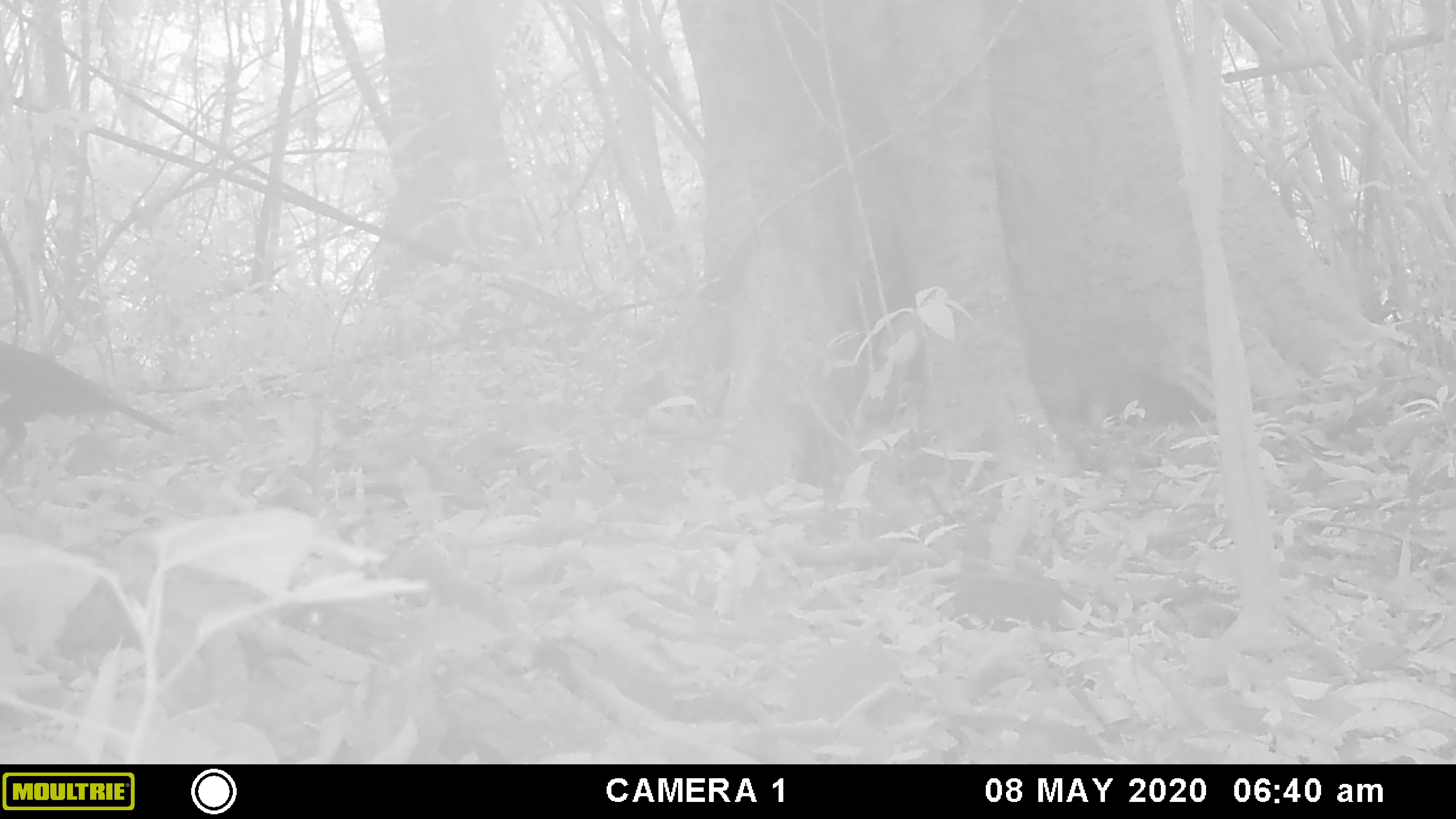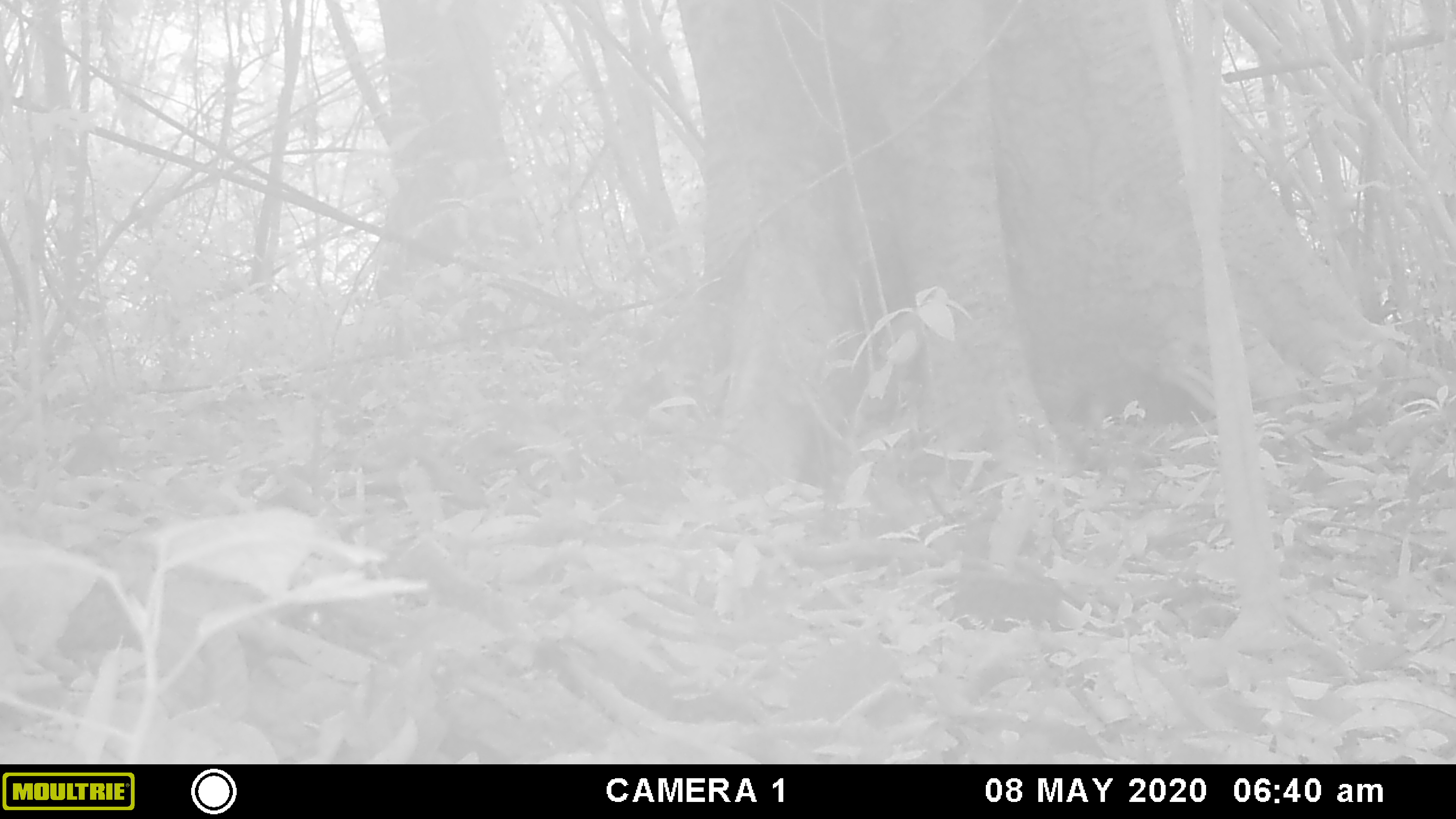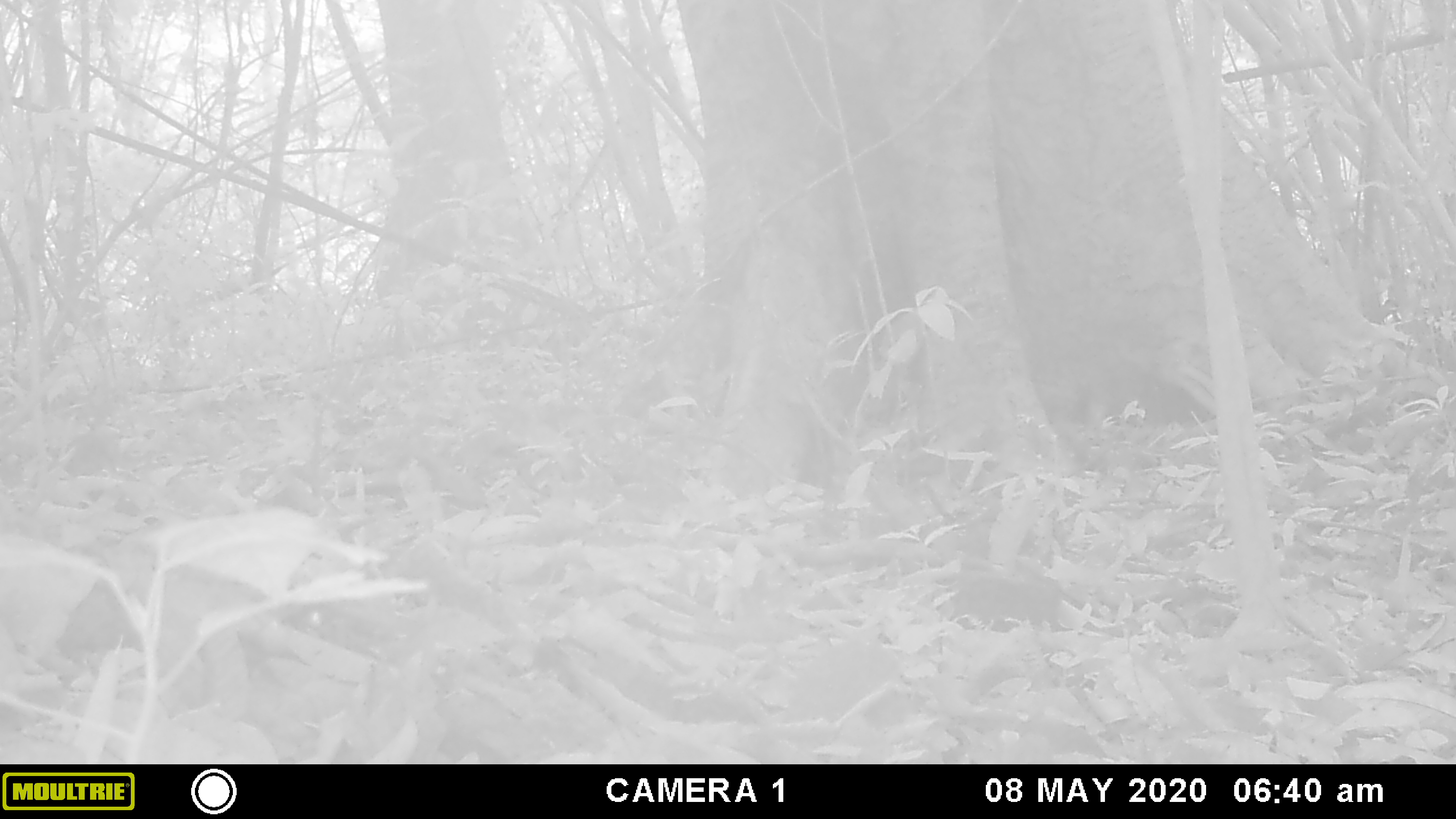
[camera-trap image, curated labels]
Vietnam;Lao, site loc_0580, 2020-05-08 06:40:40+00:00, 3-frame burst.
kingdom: Animalia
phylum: Chordata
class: Aves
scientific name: Aves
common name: bird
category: unidentified bird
Unidentified bird (bird) (Aves). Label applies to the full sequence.